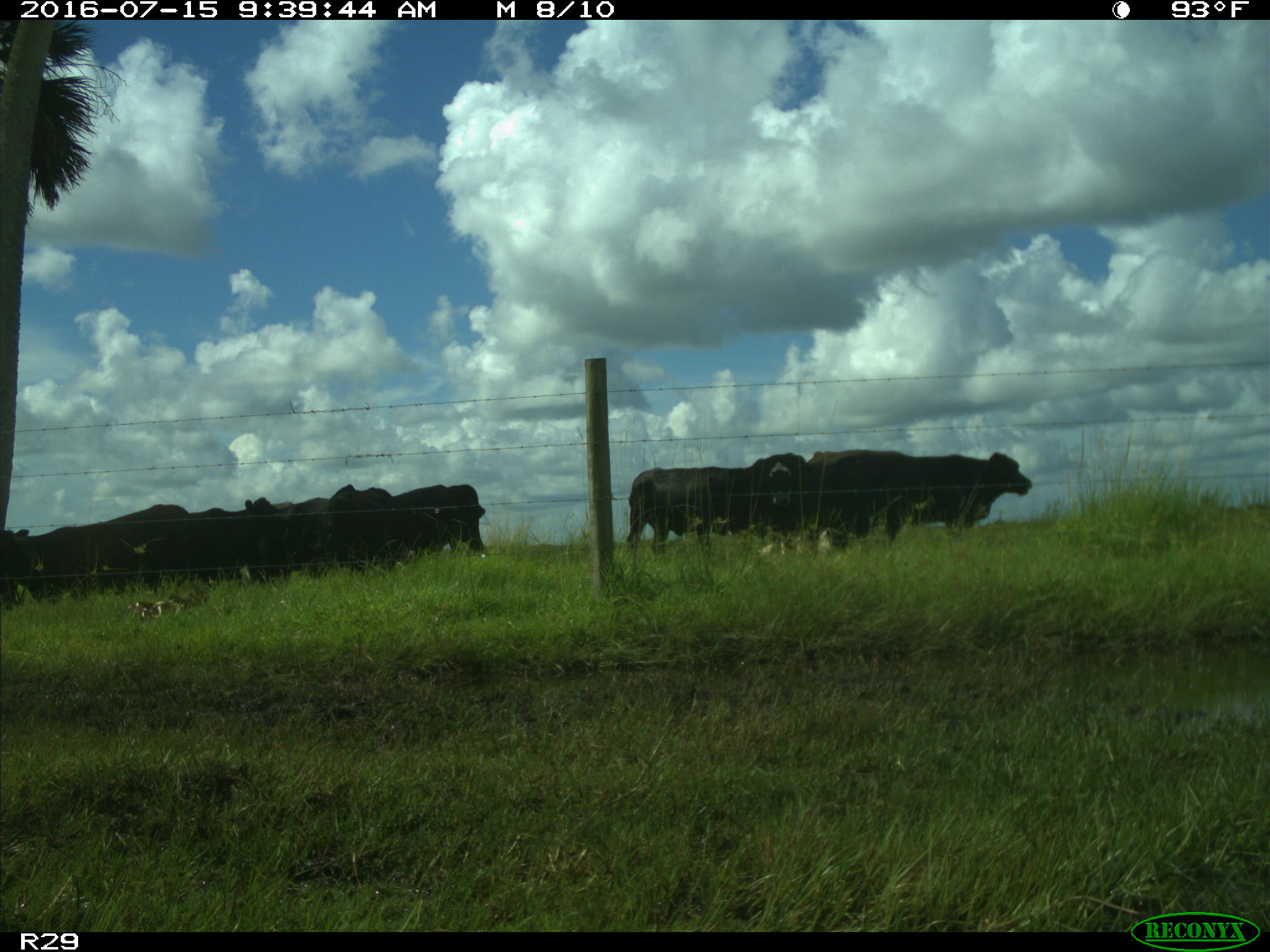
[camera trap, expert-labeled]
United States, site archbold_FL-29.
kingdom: Animalia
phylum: Chordata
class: Mammalia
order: Artiodactyla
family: Bovidae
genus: Bos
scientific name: Bos taurus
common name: domestic cow